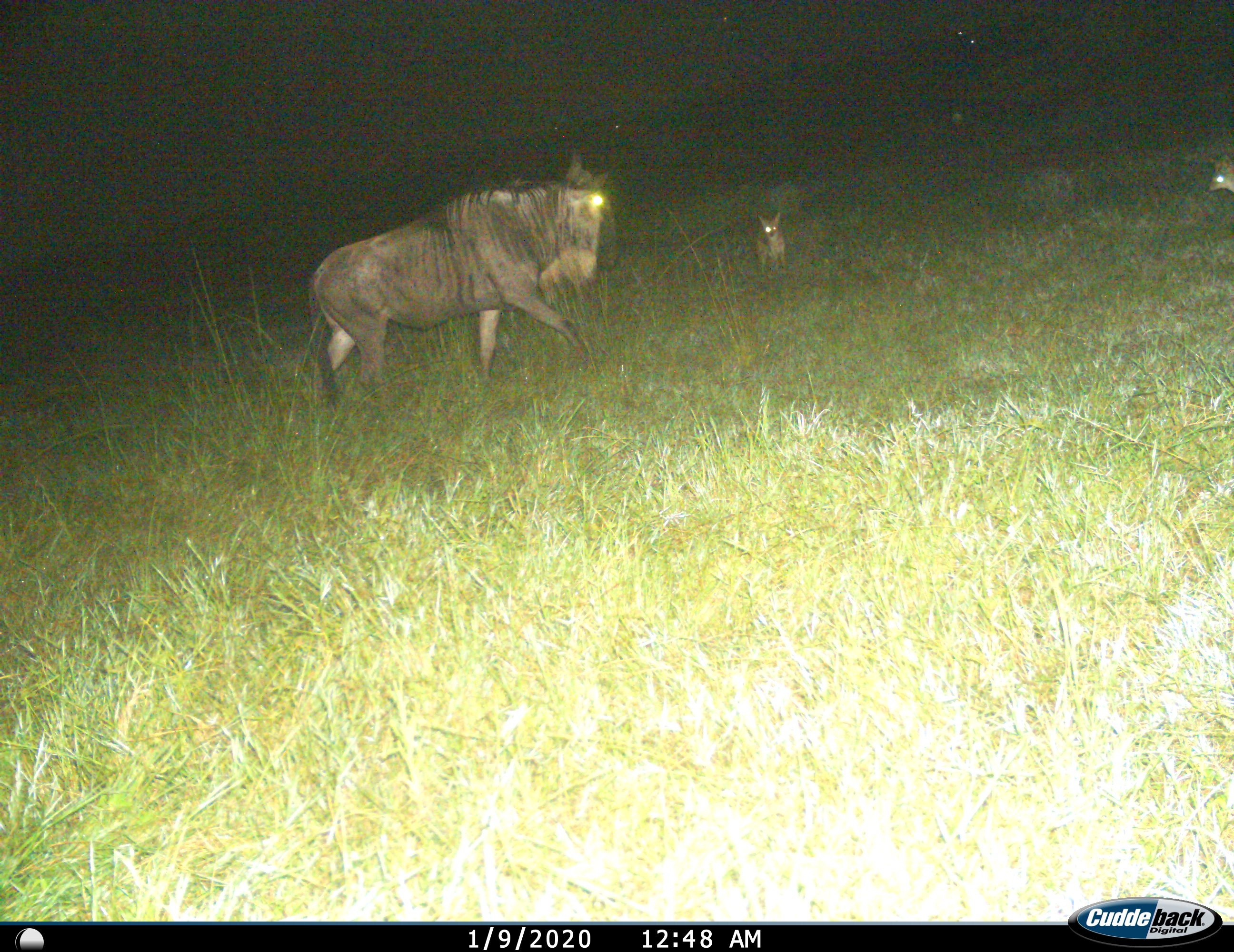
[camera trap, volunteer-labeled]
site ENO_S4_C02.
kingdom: Animalia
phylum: Chordata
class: Mammalia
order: Carnivora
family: Canidae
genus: Lupulella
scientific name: Lupulella mesomelas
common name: black-backed jackal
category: jackalblackbacked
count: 2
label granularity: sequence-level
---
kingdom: Animalia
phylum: Chordata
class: Mammalia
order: Artiodactyla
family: Bovidae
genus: Connochaetes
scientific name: Connochaetes taurinus taurinus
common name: blue wildebeest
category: wildebeestblue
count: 1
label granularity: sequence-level